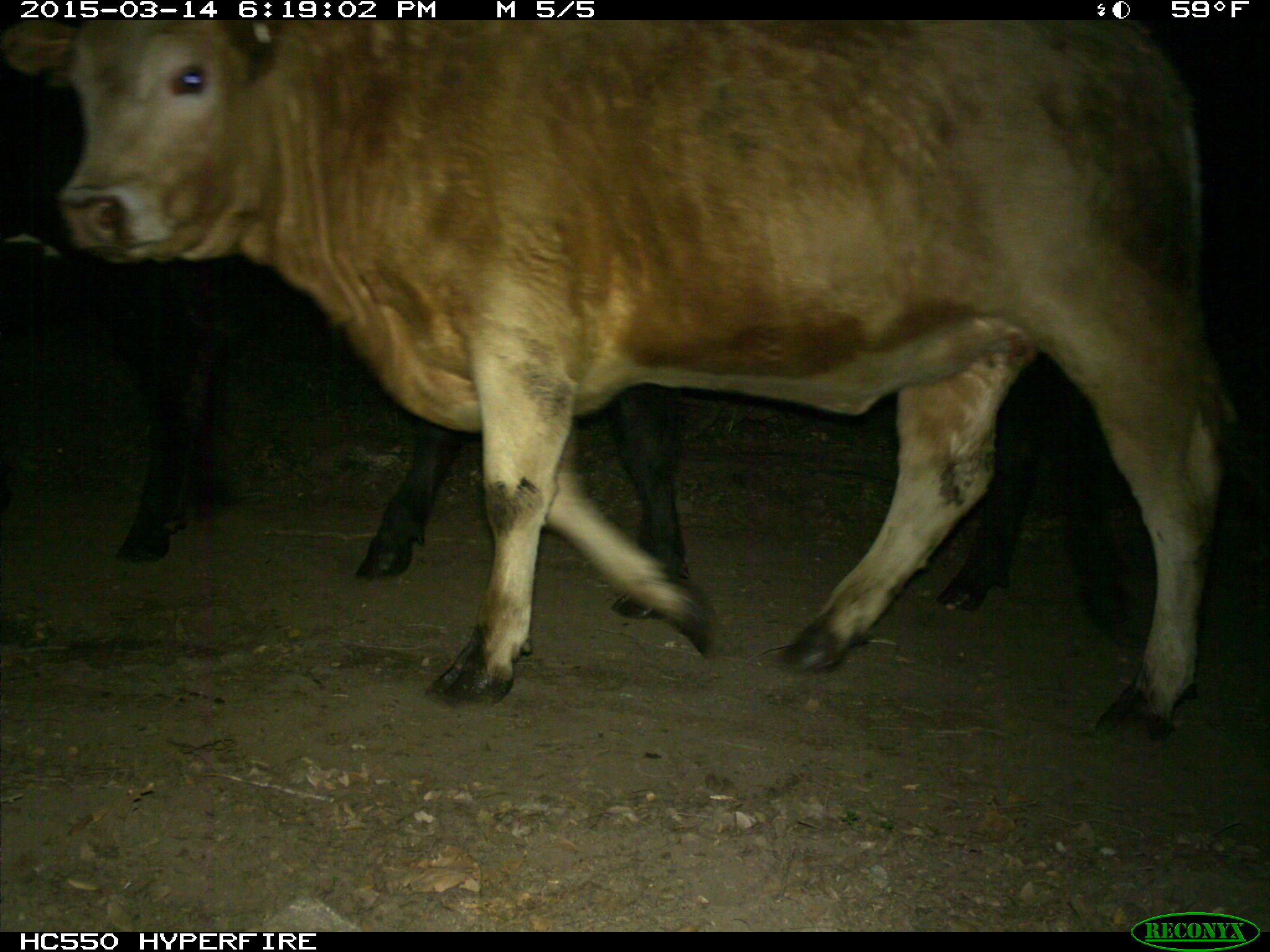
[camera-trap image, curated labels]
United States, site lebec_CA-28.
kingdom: Animalia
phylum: Chordata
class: Mammalia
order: Artiodactyla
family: Bovidae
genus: Bos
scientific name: Bos taurus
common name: domestic cow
Bos taurus (domestic cow).